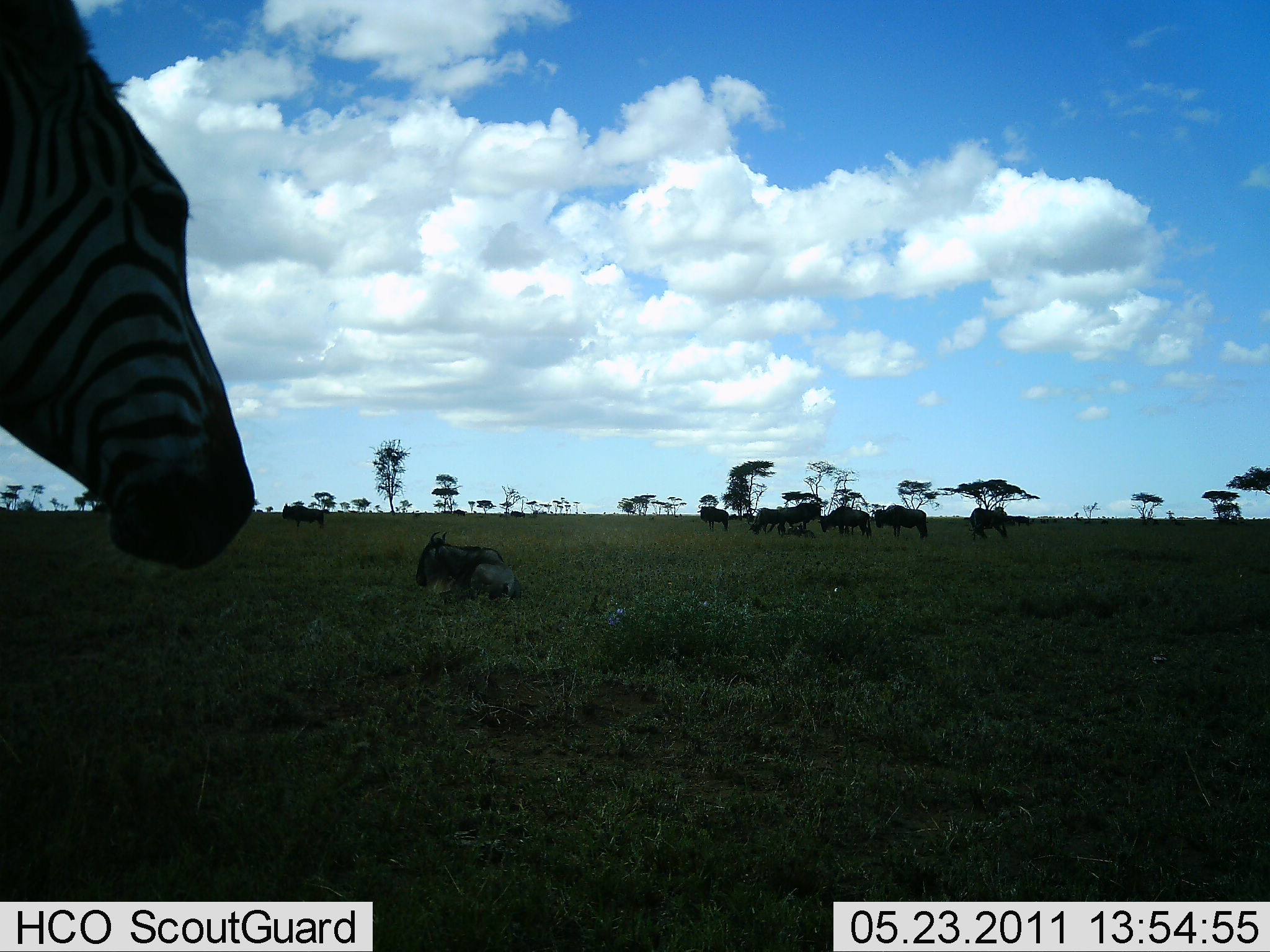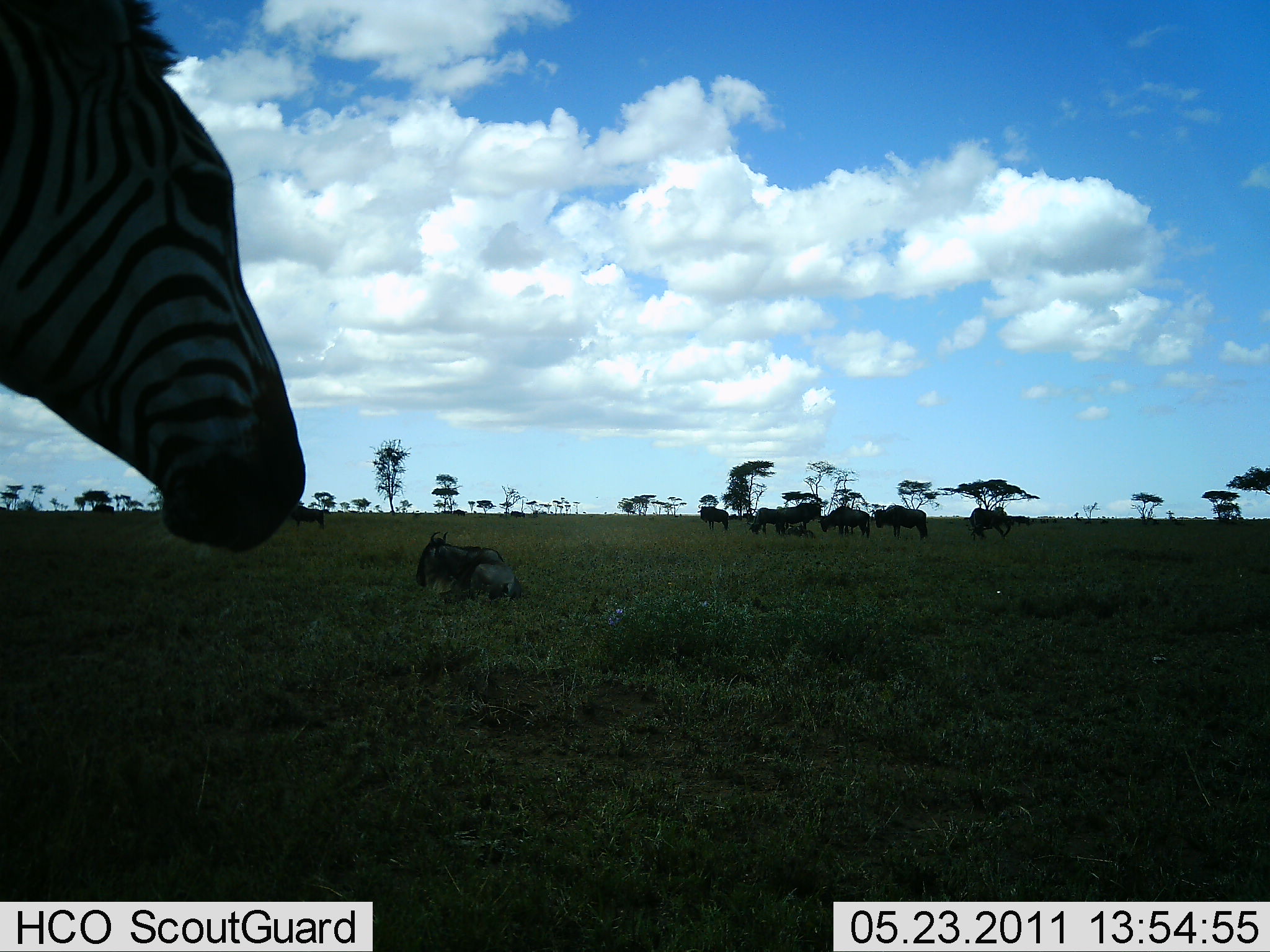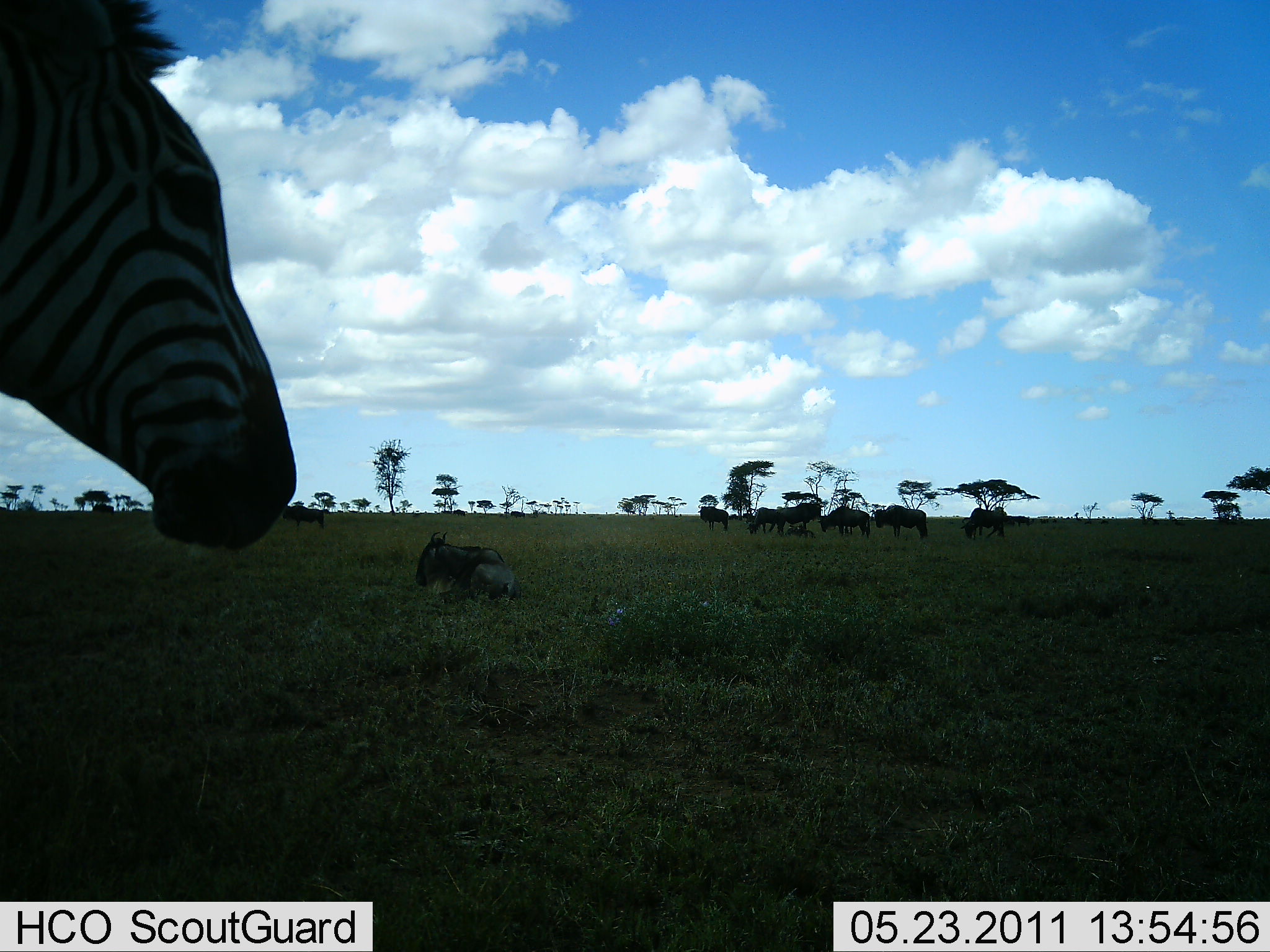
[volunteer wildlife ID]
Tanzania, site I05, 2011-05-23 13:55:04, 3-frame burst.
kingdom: Animalia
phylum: Chordata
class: Mammalia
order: Artiodactyla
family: Bovidae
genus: Connochaetes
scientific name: Connochaetes taurinus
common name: blue wildebeest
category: wildebeest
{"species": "wildebeest (blue wildebeest) (Connochaetes taurinus)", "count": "8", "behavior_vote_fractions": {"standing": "67%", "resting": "92%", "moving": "8%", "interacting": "0%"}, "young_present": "17%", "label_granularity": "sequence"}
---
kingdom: Animalia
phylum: Chordata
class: Mammalia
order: Perissodactyla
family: Equidae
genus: Equus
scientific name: Equus quagga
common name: plains zebra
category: zebra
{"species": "zebra (plains zebra) (Equus quagga)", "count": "1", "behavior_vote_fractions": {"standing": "77%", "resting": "0%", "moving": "23%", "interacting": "0%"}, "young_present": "0%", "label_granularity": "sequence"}